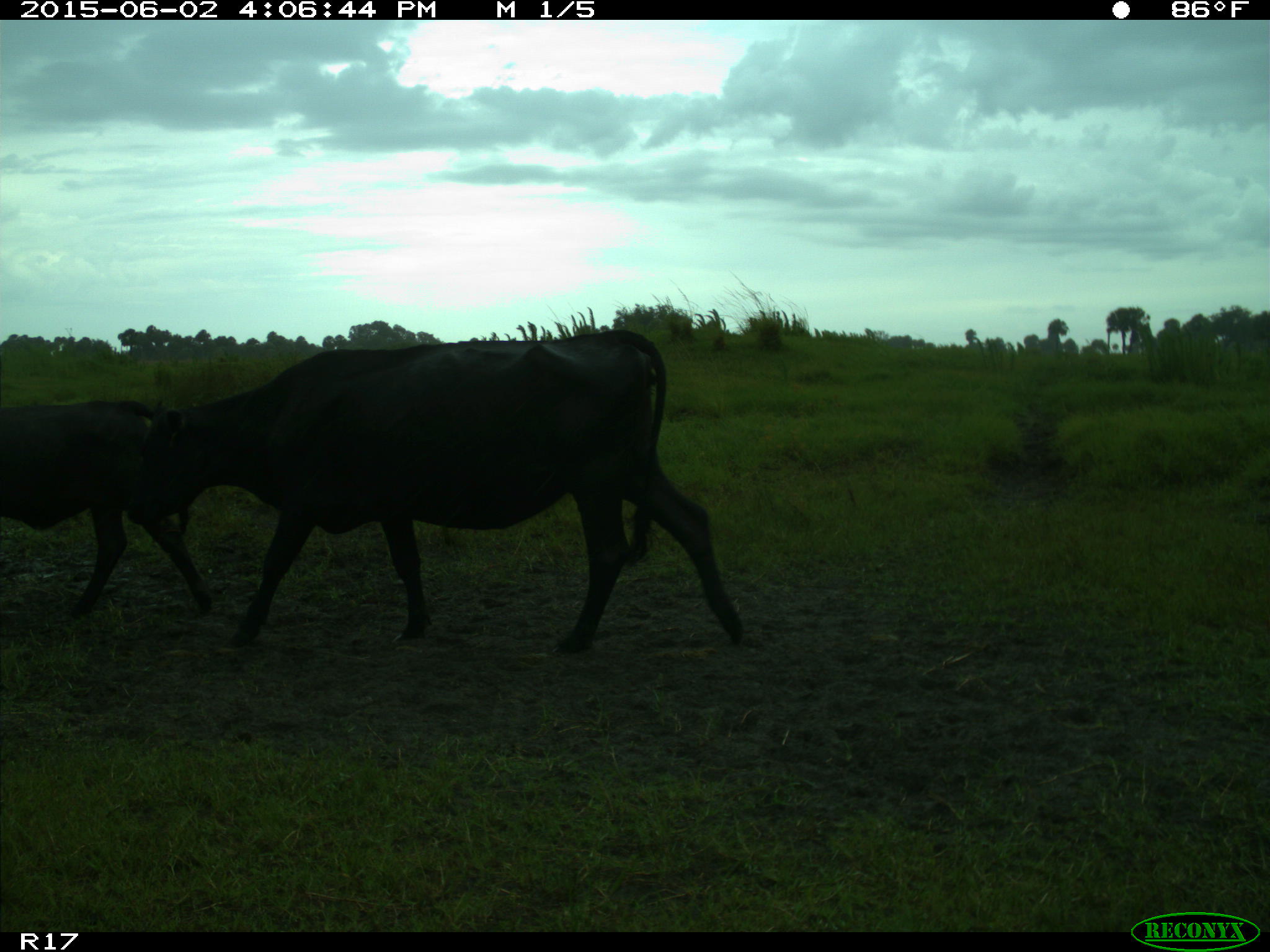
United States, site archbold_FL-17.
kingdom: Animalia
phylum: Chordata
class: Mammalia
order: Artiodactyla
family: Bovidae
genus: Bos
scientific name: Bos taurus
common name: domestic cow